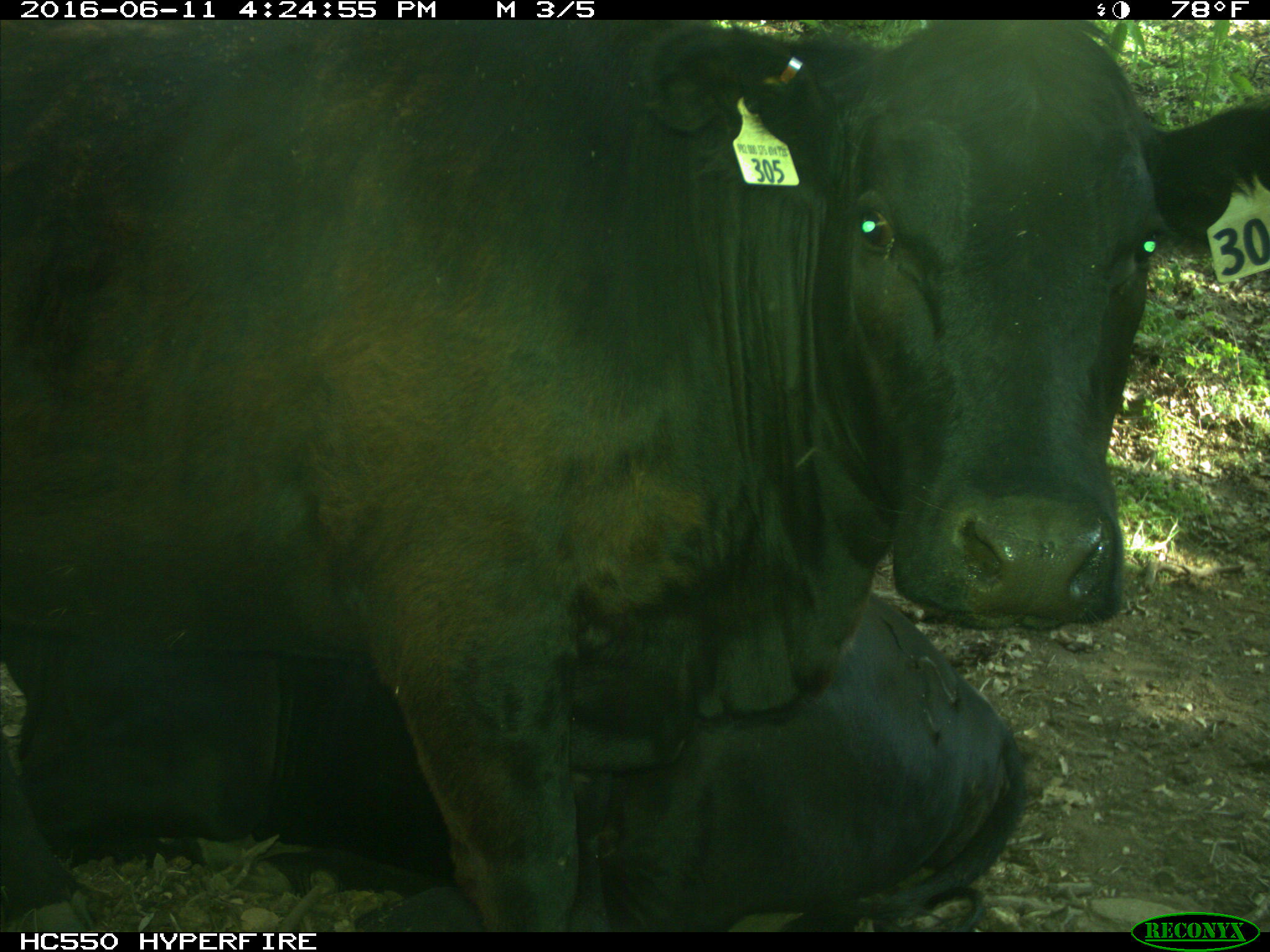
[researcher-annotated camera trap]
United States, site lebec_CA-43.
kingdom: Animalia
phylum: Chordata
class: Mammalia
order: Artiodactyla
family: Bovidae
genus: Bos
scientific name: Bos taurus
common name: domestic cow